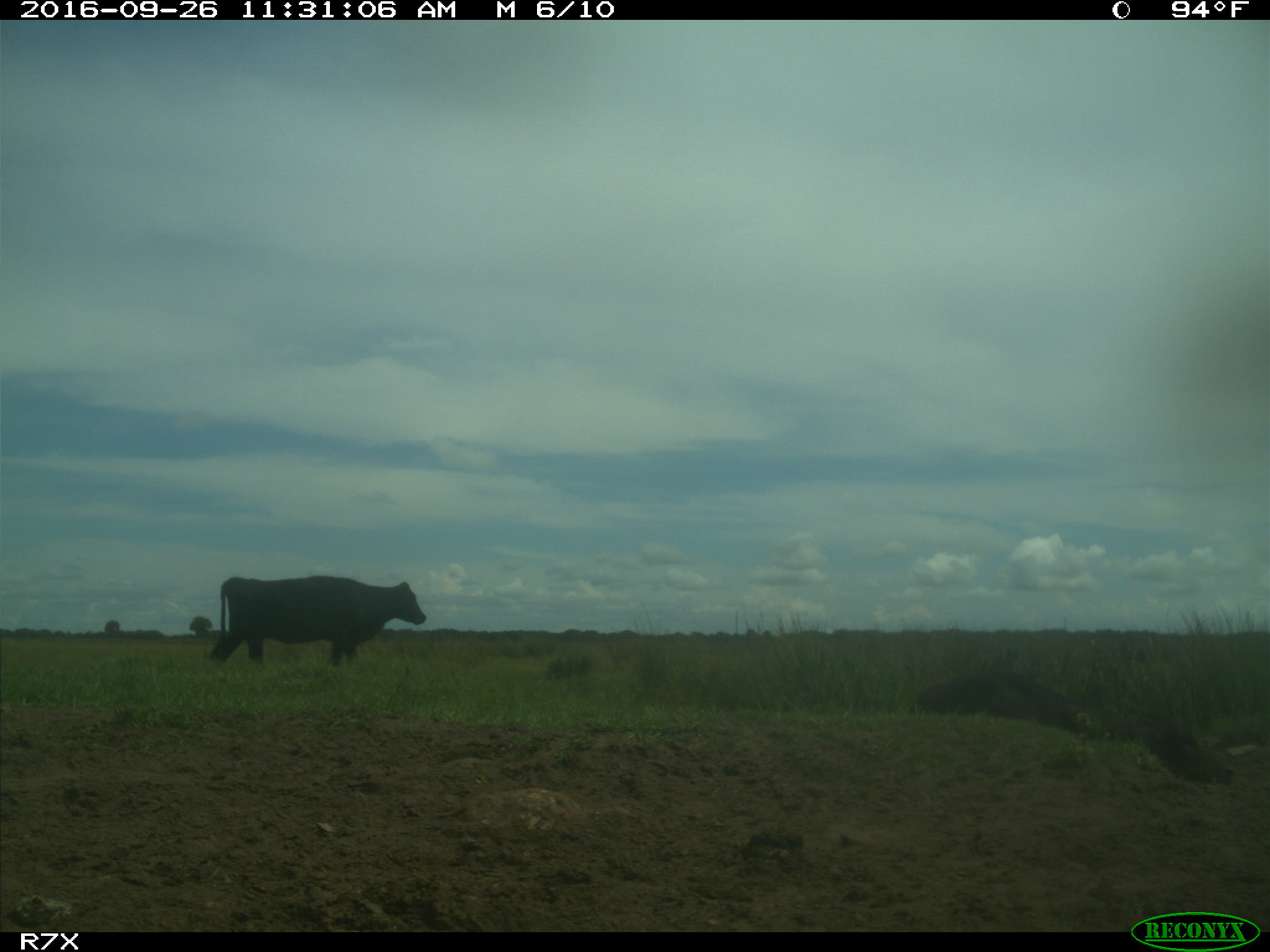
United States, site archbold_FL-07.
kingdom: Animalia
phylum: Chordata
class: Mammalia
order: Artiodactyla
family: Bovidae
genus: Bos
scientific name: Bos taurus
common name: domestic cow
Bos taurus (domestic cow).